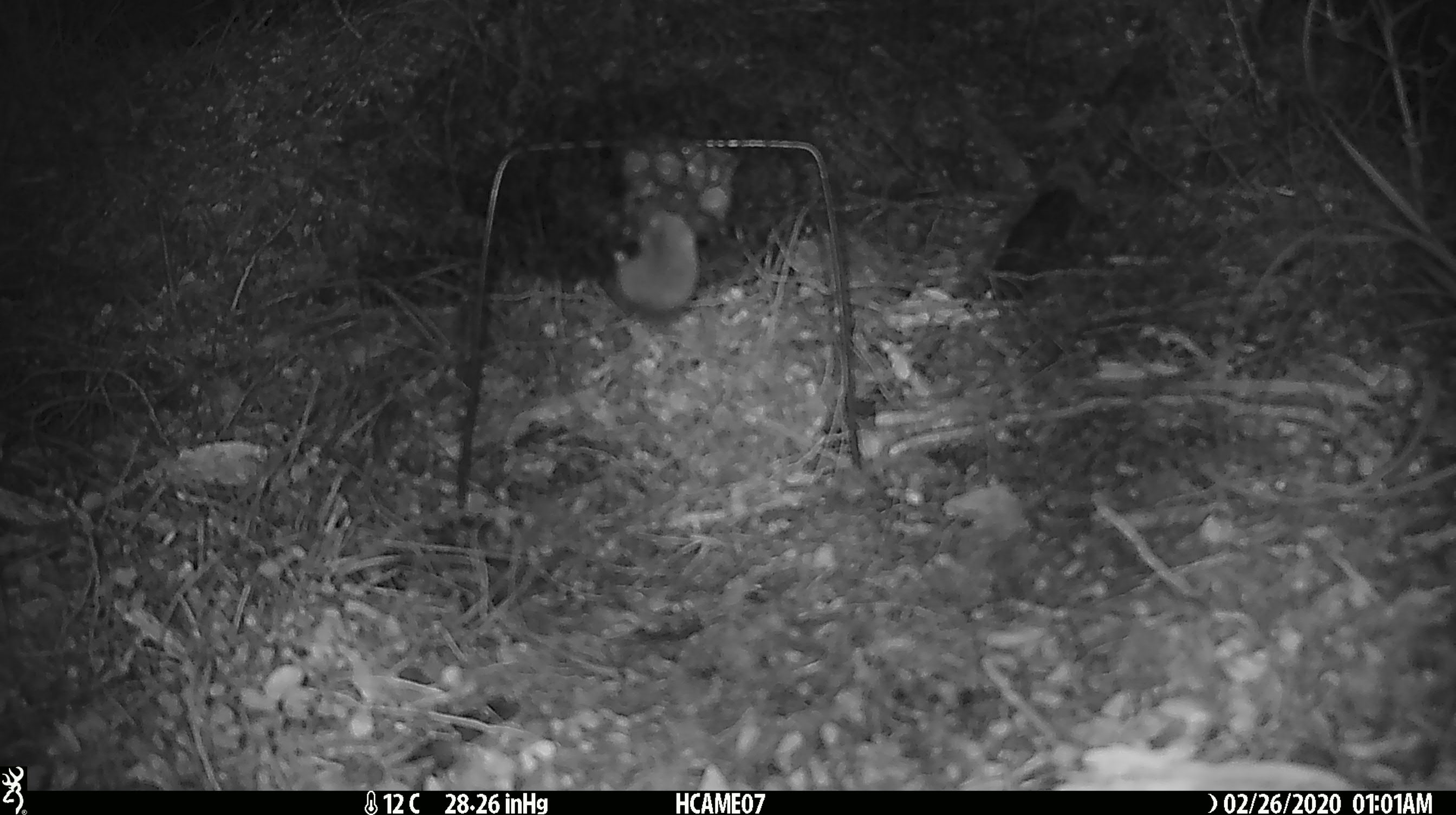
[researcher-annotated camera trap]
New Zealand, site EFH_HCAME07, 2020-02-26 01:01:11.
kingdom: Animalia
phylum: Chordata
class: Mammalia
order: Rodentia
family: Muridae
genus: Mus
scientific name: Mus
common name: mouse